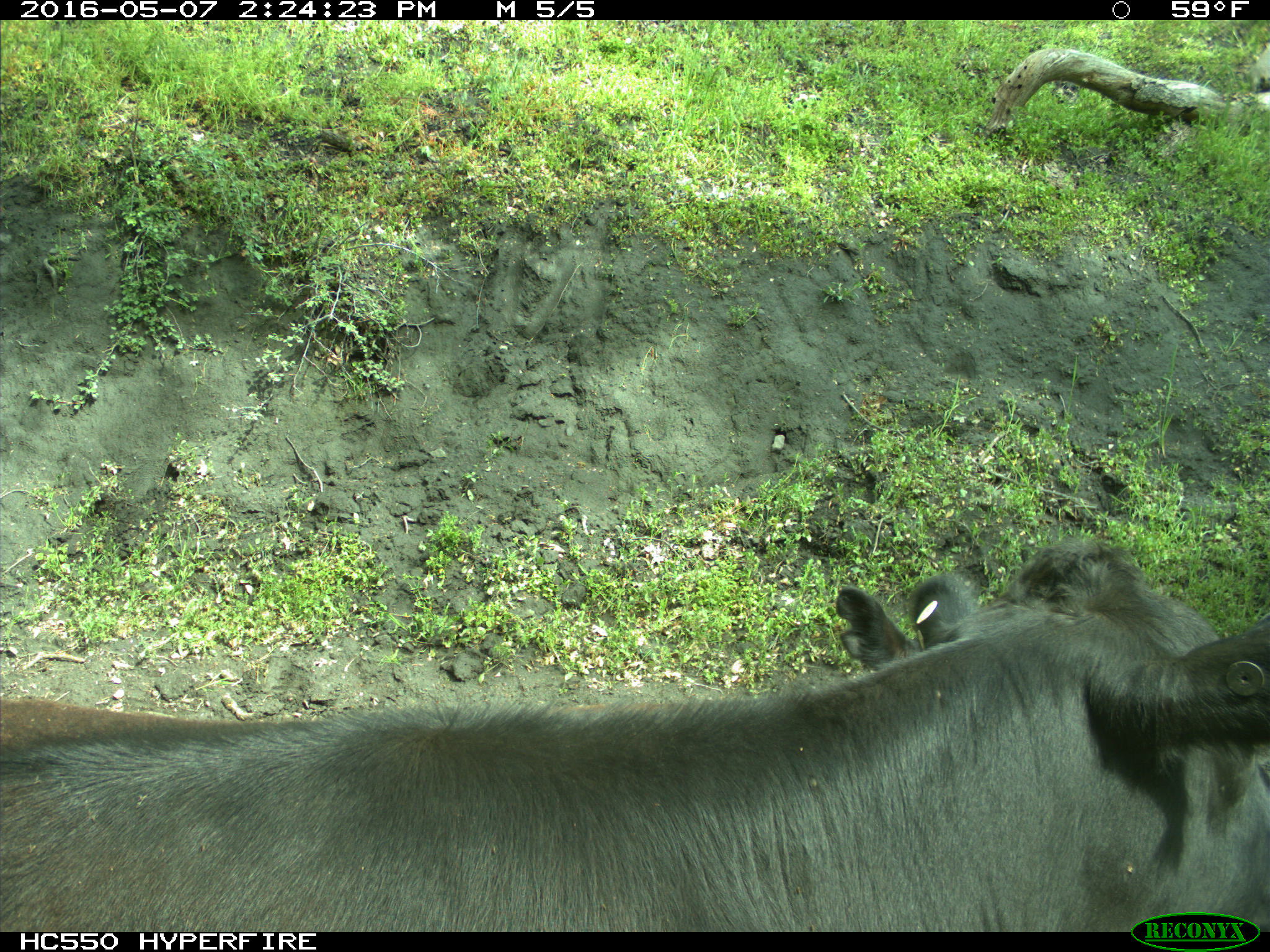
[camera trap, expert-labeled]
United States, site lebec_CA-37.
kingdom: Animalia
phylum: Chordata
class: Mammalia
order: Artiodactyla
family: Bovidae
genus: Bos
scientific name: Bos taurus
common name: domestic cow